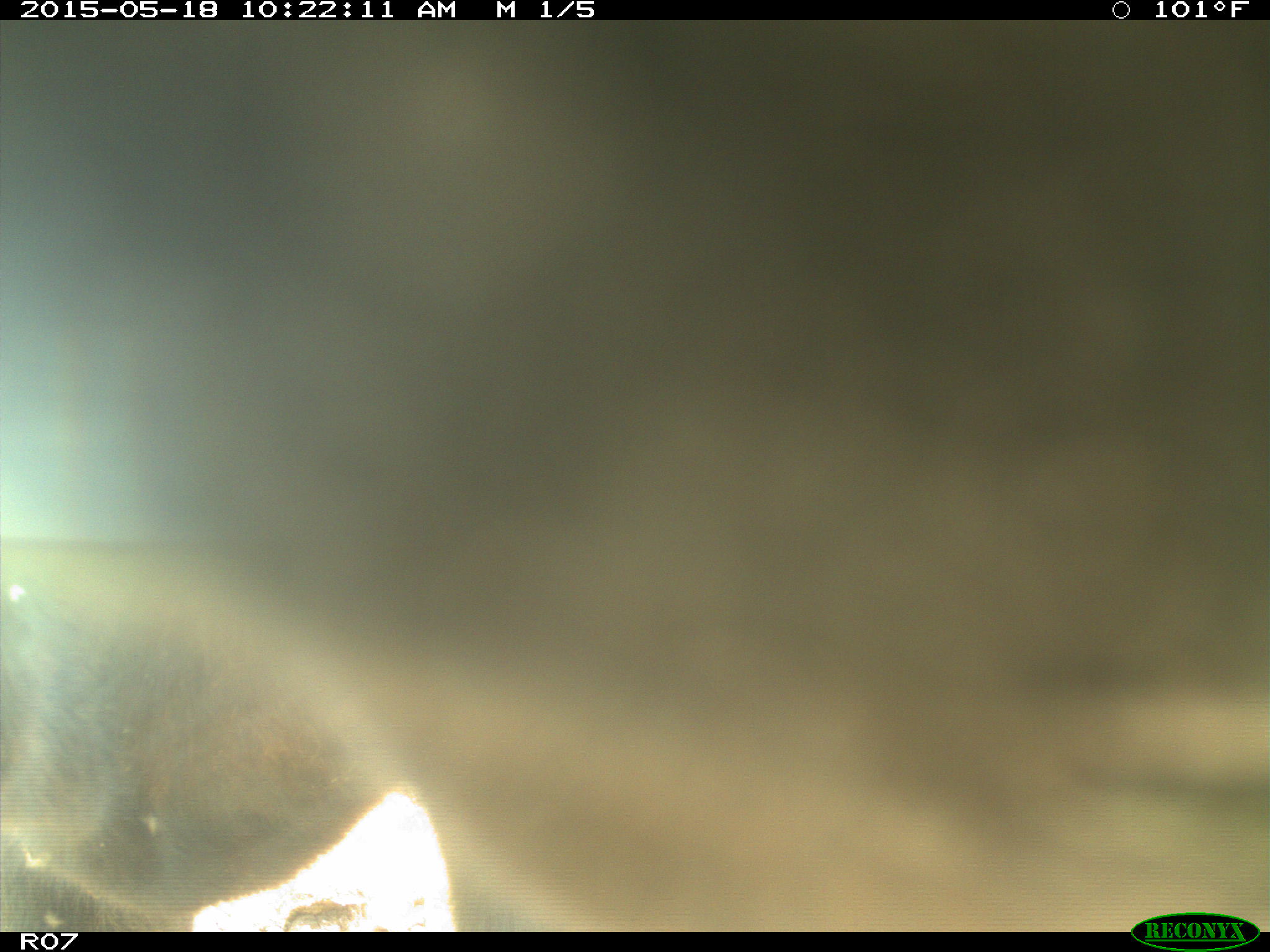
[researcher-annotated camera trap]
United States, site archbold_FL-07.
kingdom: Animalia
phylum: Chordata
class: Mammalia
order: Artiodactyla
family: Bovidae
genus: Bos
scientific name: Bos taurus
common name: domestic cow